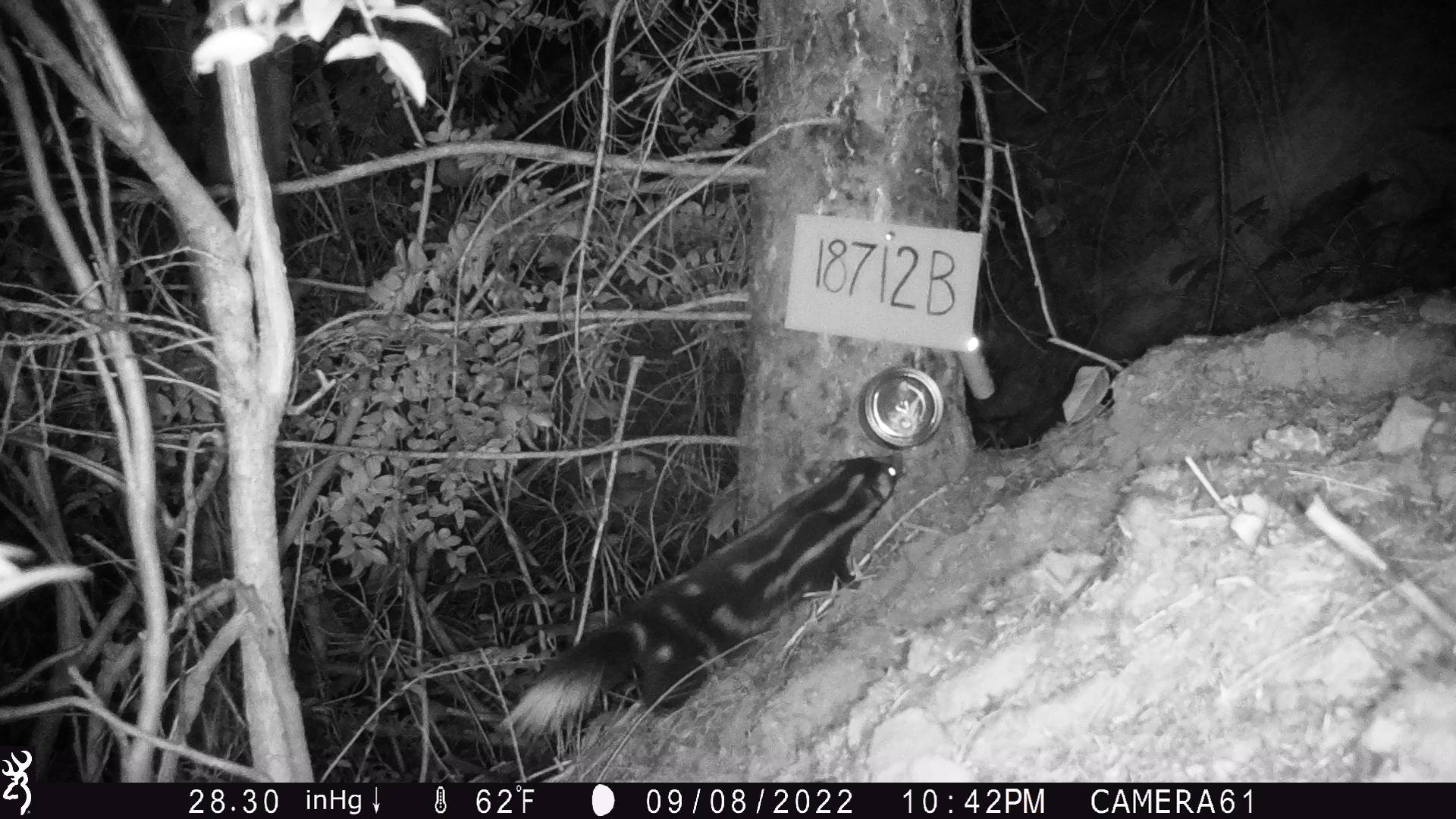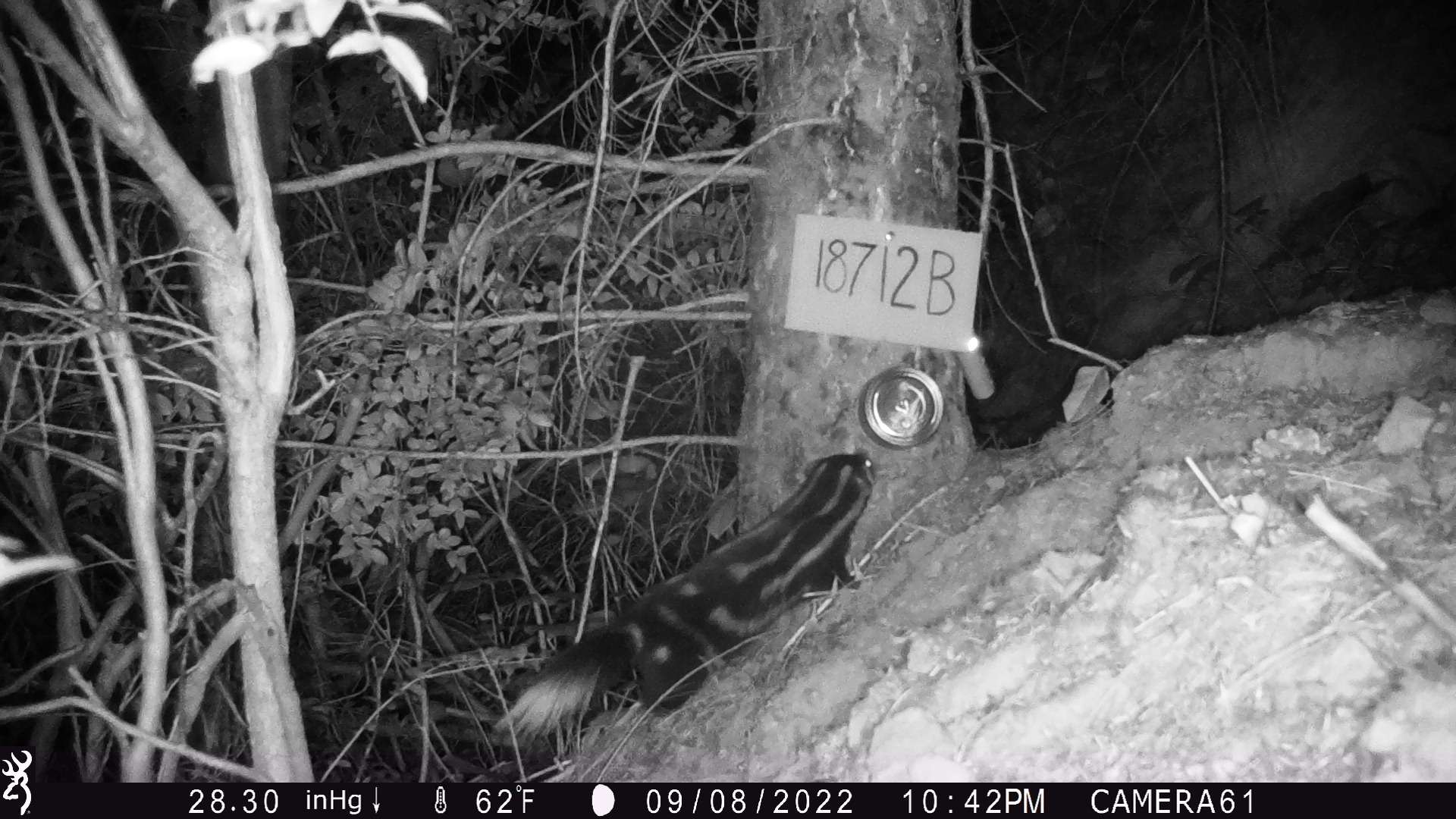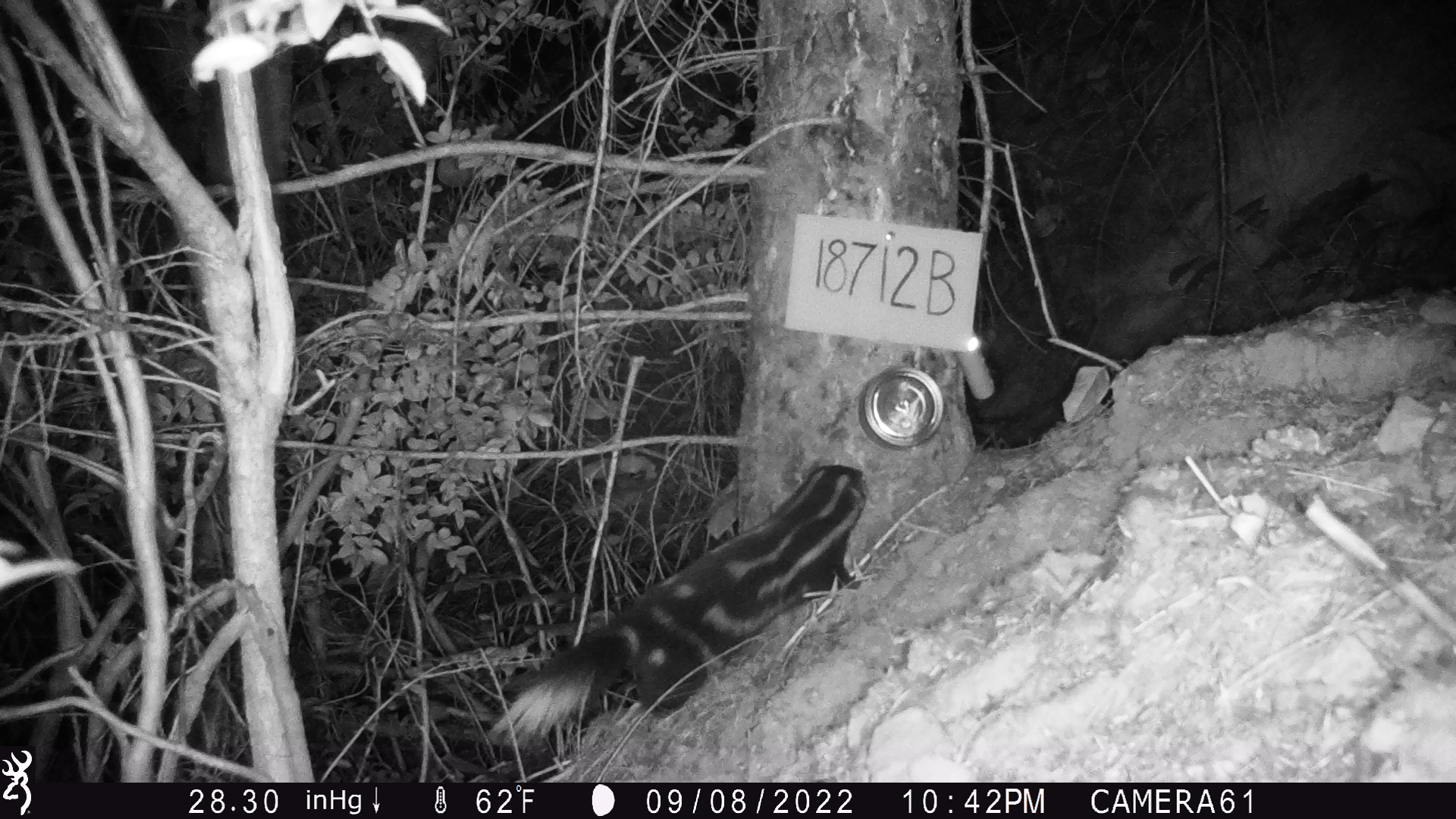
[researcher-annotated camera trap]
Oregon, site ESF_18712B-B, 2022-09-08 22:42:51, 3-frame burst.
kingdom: Animalia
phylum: Chordata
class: Mammalia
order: Carnivora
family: Mephitidae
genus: Spilogale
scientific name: Spilogale gracilis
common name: western spotted skunk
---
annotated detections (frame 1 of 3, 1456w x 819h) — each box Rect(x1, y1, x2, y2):
western spotted skunk: Rect(503, 446, 906, 745)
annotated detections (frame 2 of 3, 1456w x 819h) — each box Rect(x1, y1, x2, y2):
western spotted skunk: Rect(504, 444, 884, 748)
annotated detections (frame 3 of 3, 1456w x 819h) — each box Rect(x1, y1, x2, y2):
western spotted skunk: Rect(490, 456, 876, 744)